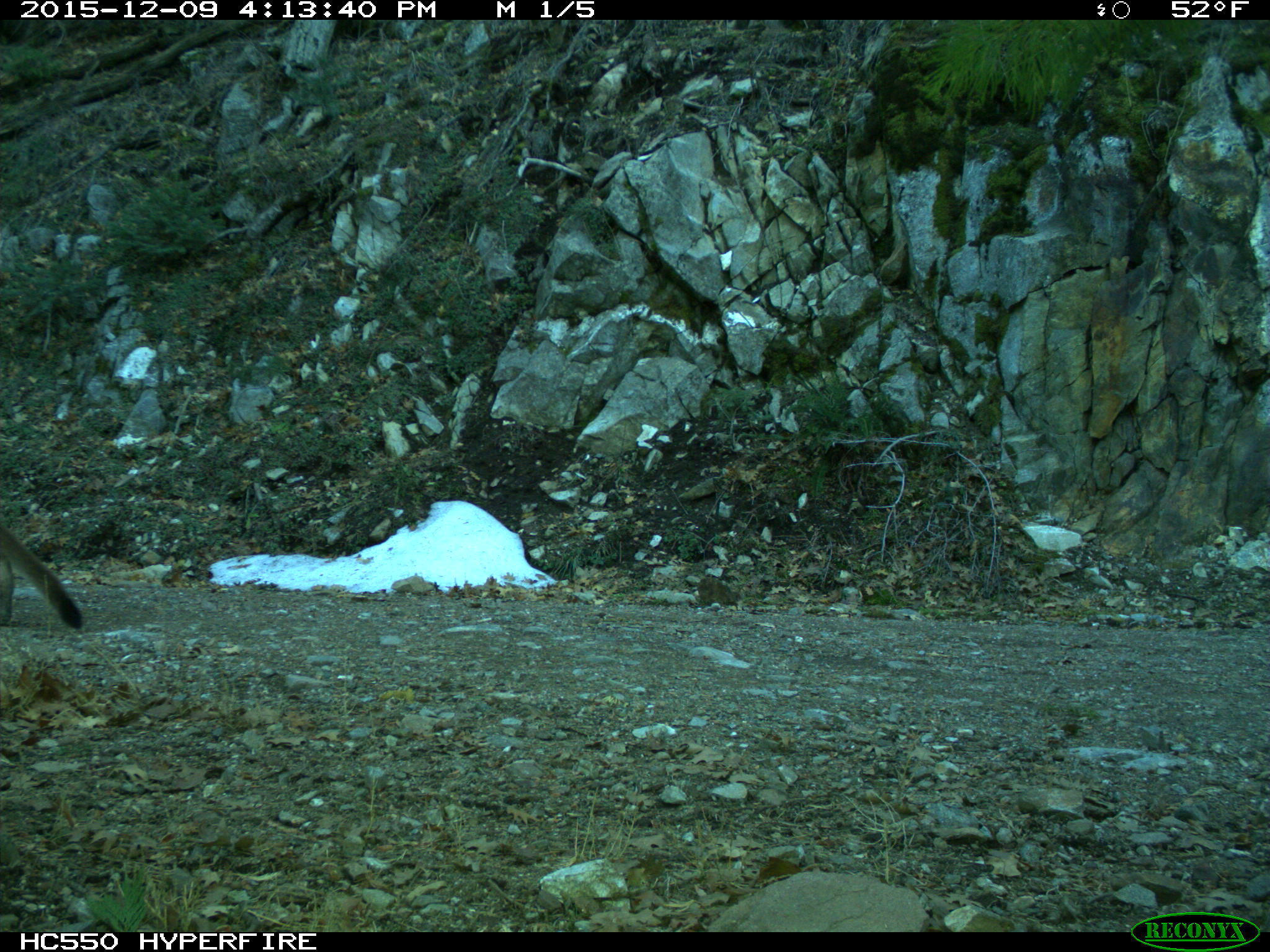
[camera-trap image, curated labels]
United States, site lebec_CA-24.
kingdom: Animalia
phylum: Chordata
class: Mammalia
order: Carnivora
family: Felidae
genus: Puma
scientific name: Puma concolor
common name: mountain lion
Puma concolor (mountain lion).